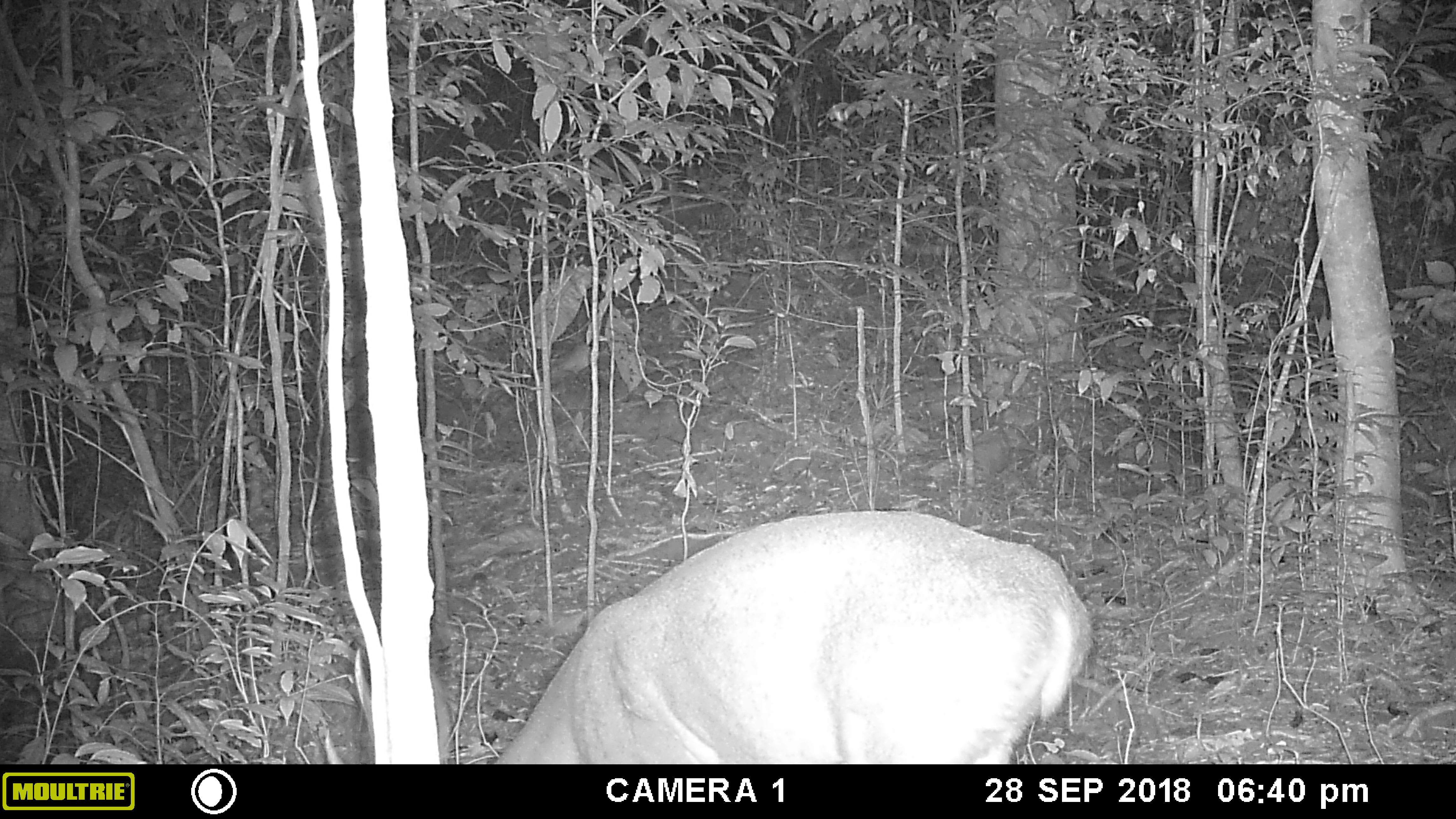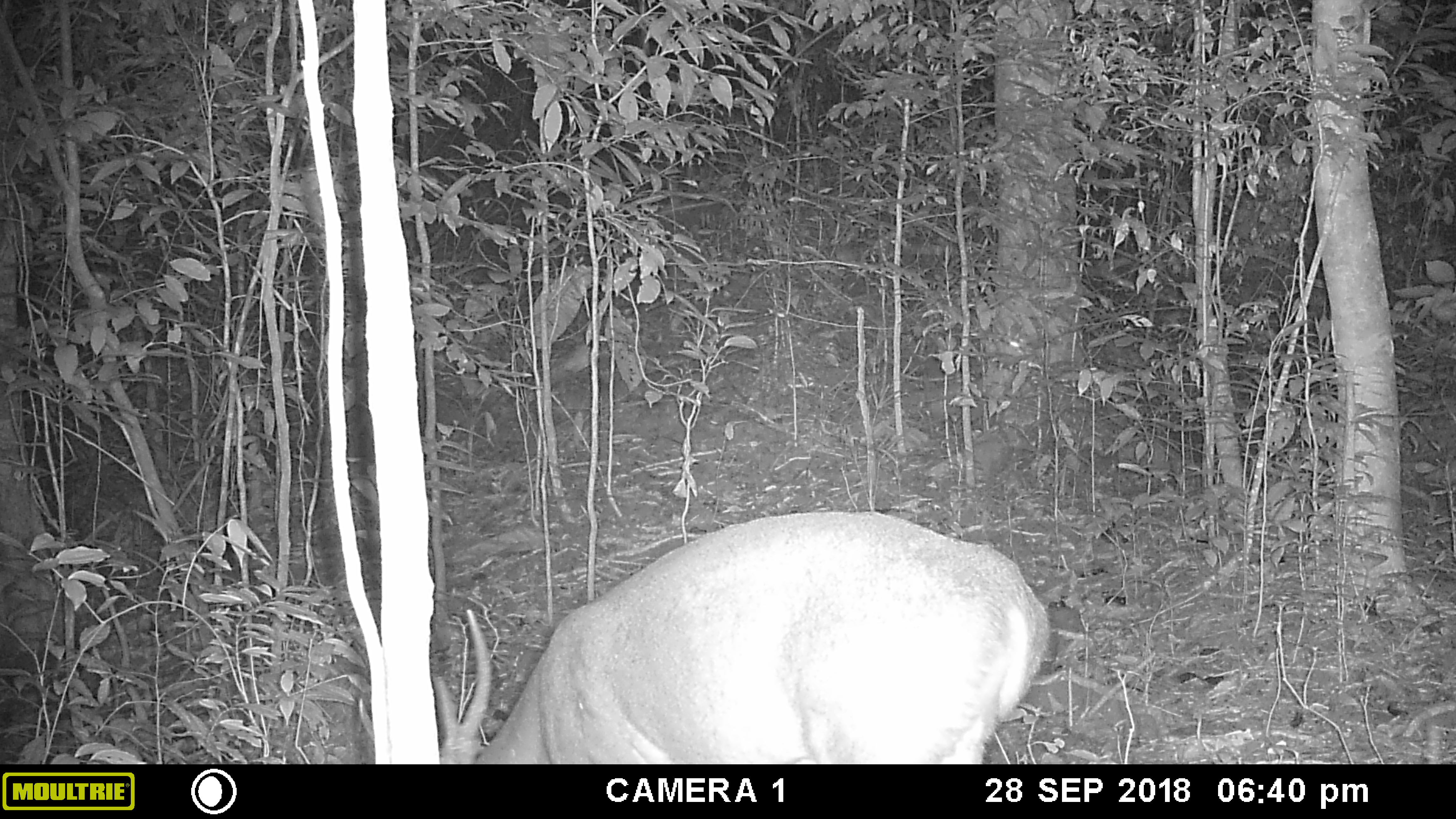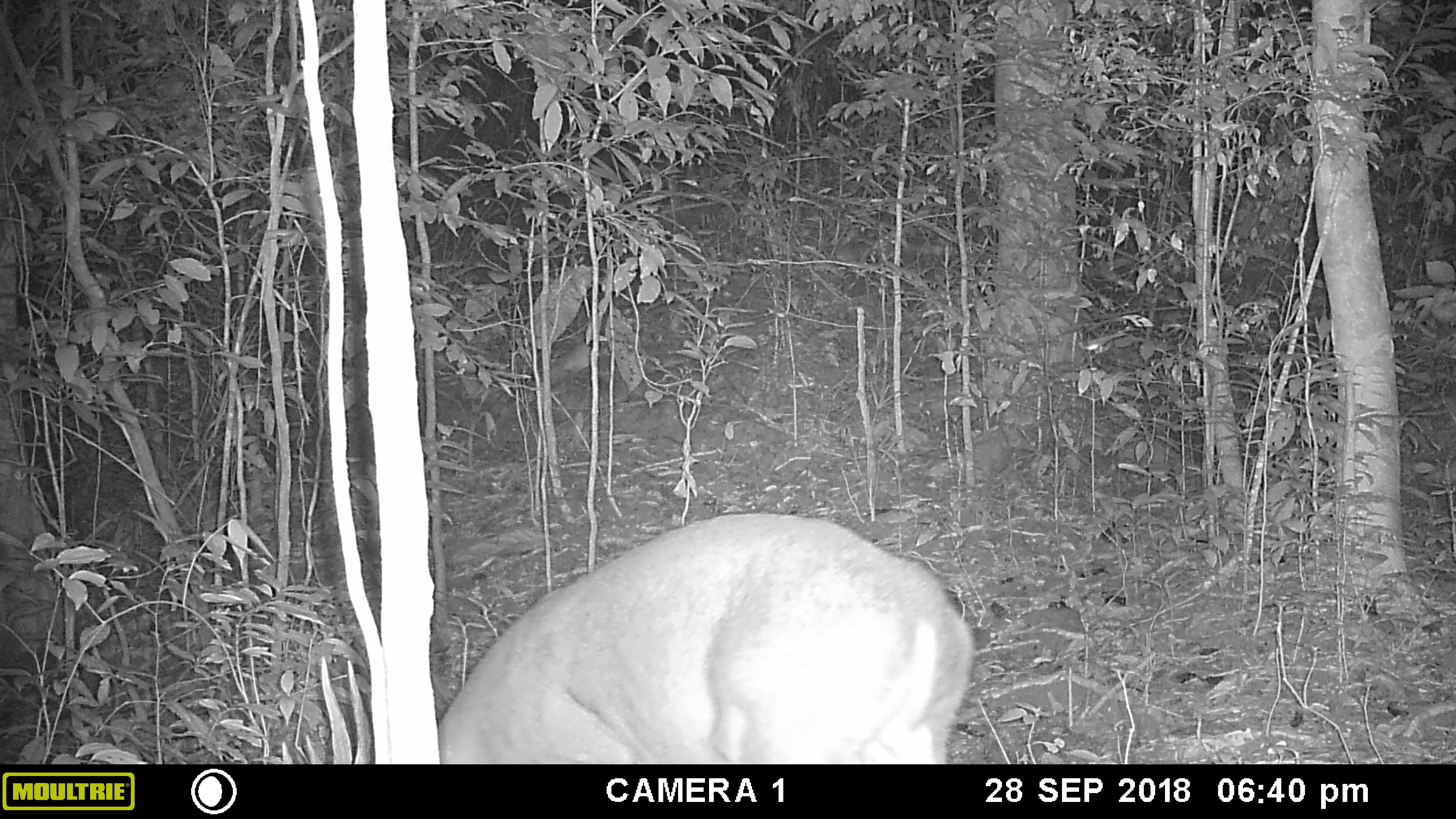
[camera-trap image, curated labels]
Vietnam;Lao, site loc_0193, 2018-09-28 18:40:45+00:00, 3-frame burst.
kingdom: Animalia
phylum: Chordata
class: Mammalia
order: Artiodactyla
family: Cervidae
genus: Muntiacus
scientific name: Muntiacus vuquangensis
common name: large-antlered muntjac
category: large antlered muntjac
Large antlered muntjac (large-antlered muntjac) (Muntiacus vuquangensis). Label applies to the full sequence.